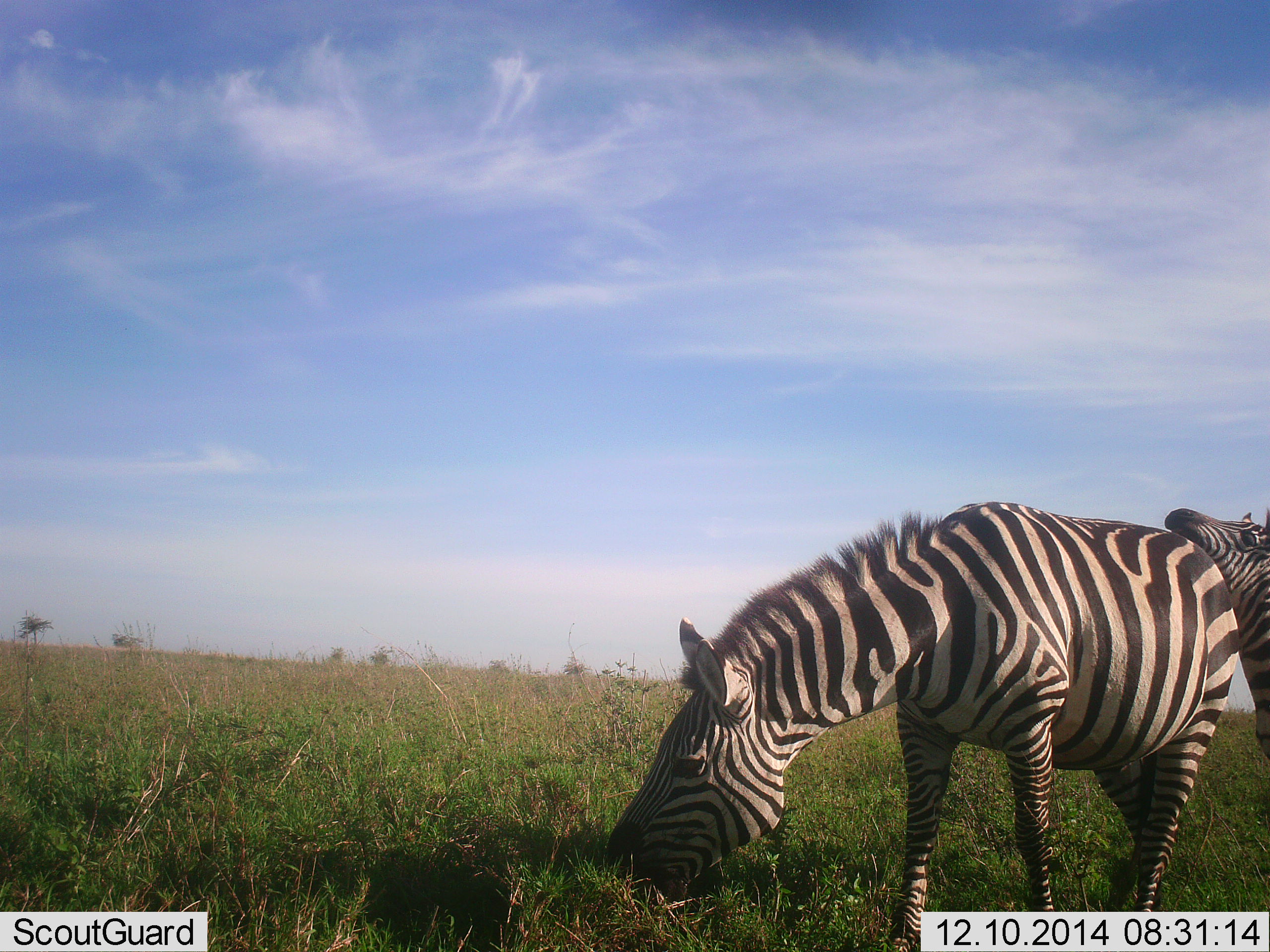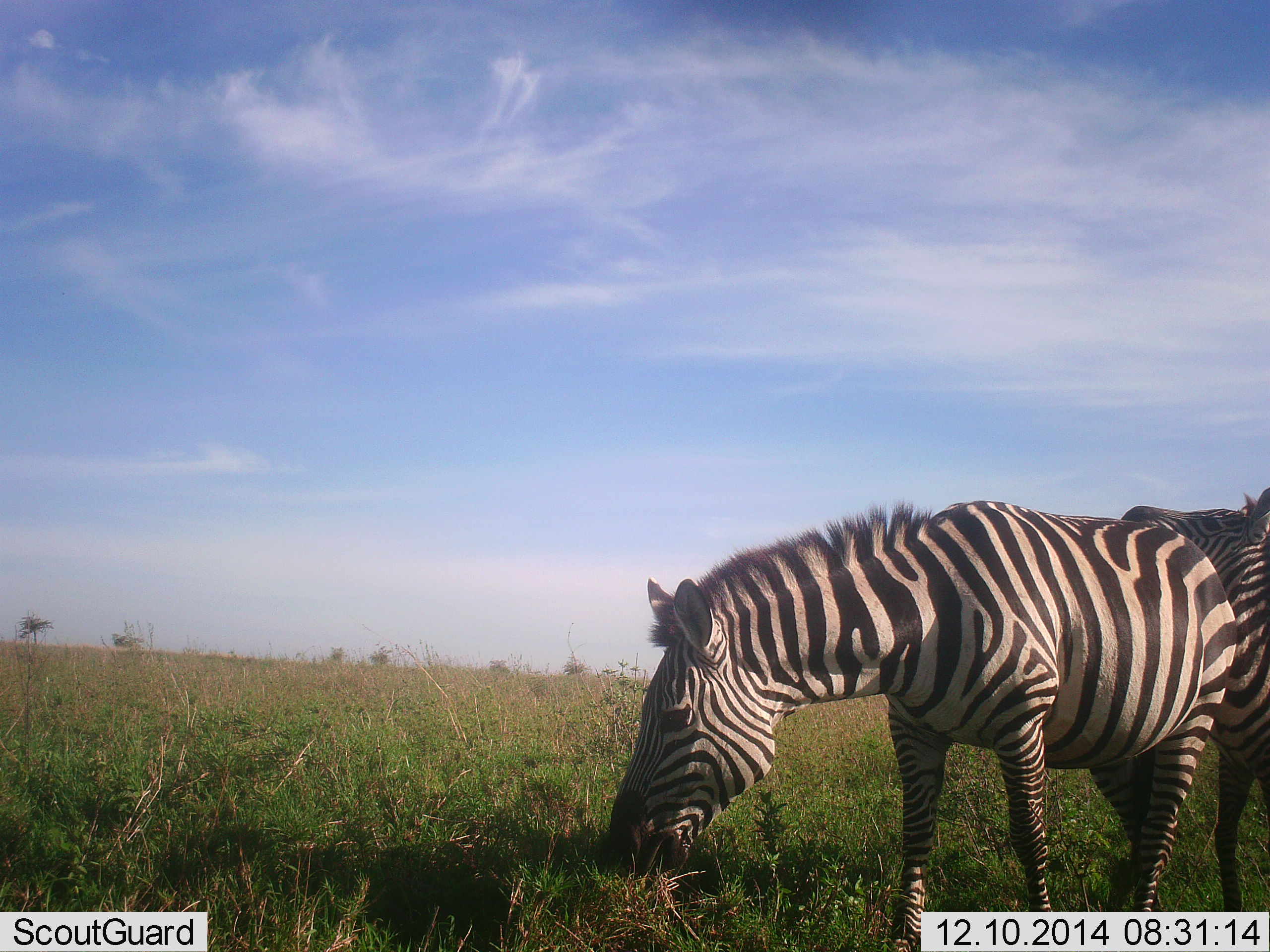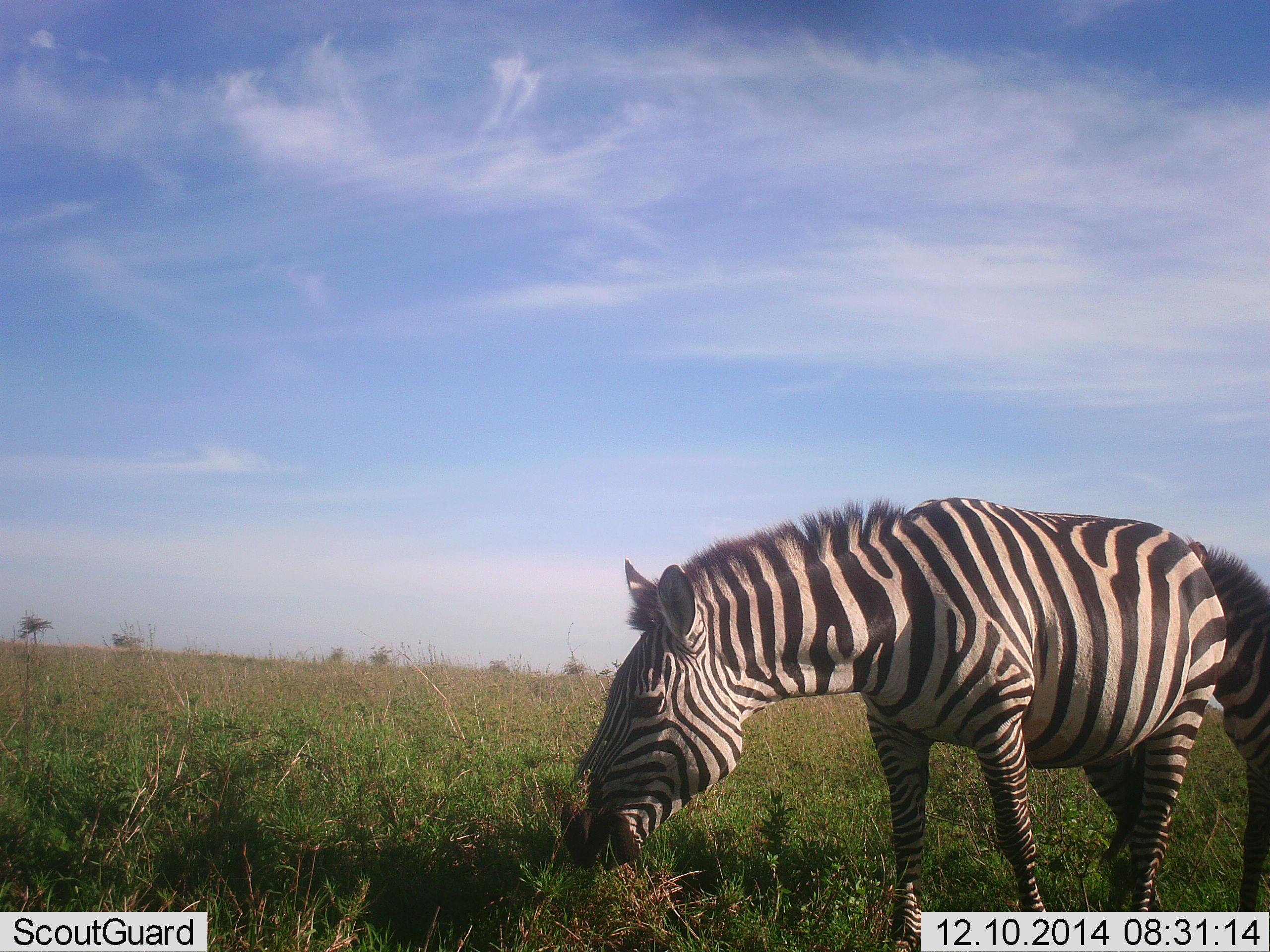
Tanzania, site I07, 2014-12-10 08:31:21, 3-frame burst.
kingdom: Animalia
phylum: Chordata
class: Mammalia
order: Perissodactyla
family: Equidae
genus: Equus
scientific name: Equus quagga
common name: plains zebra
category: zebra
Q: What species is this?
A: Zebra (plains zebra) (Equus quagga).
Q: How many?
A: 2.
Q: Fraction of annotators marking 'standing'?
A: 70%.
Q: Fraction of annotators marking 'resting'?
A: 0%.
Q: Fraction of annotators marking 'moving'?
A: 10%.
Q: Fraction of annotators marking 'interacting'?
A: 30%.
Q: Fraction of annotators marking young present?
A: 50%.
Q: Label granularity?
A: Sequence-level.